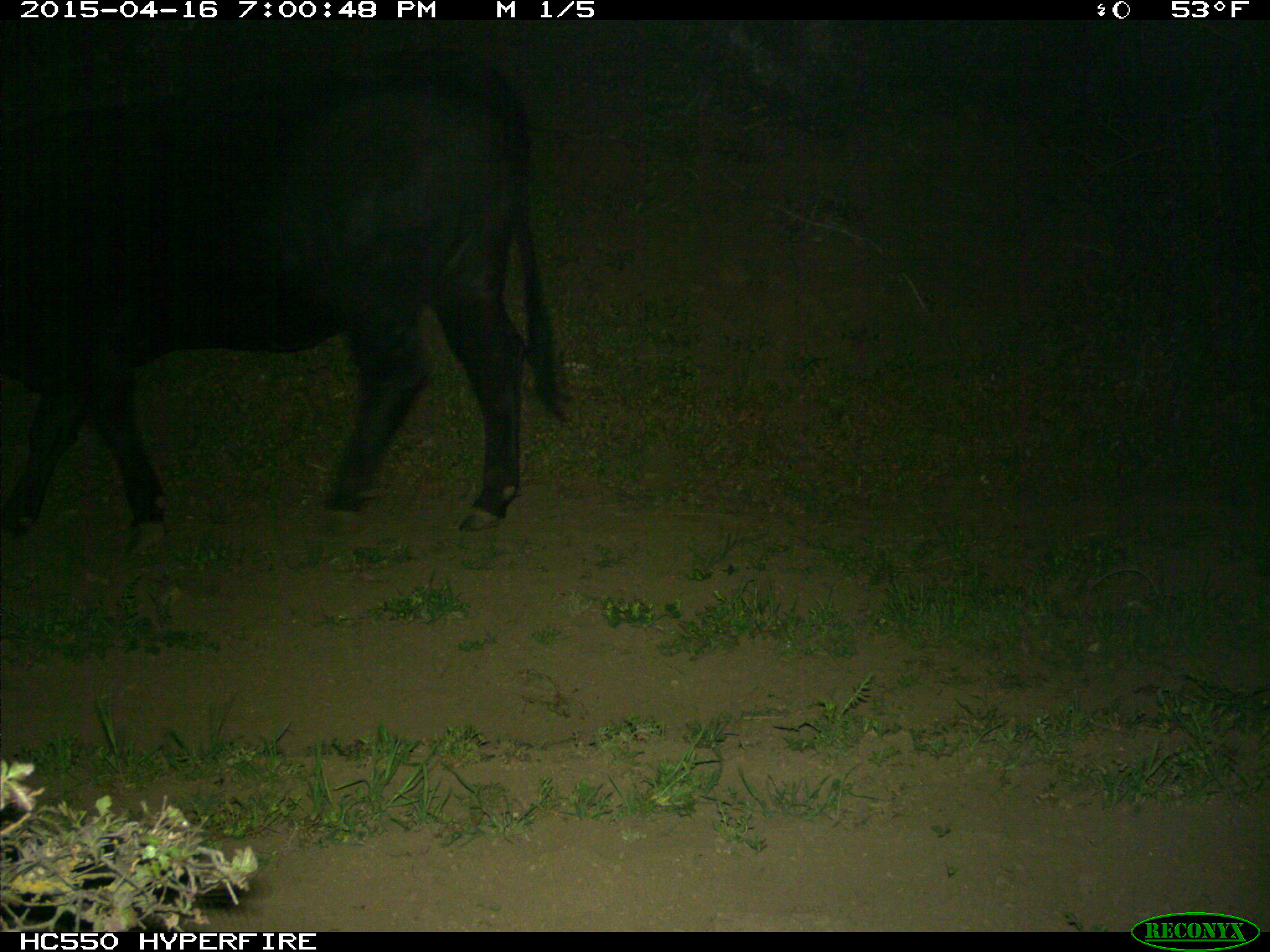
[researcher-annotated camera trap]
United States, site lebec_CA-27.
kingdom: Animalia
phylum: Chordata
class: Mammalia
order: Artiodactyla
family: Bovidae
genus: Bos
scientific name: Bos taurus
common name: domestic cow